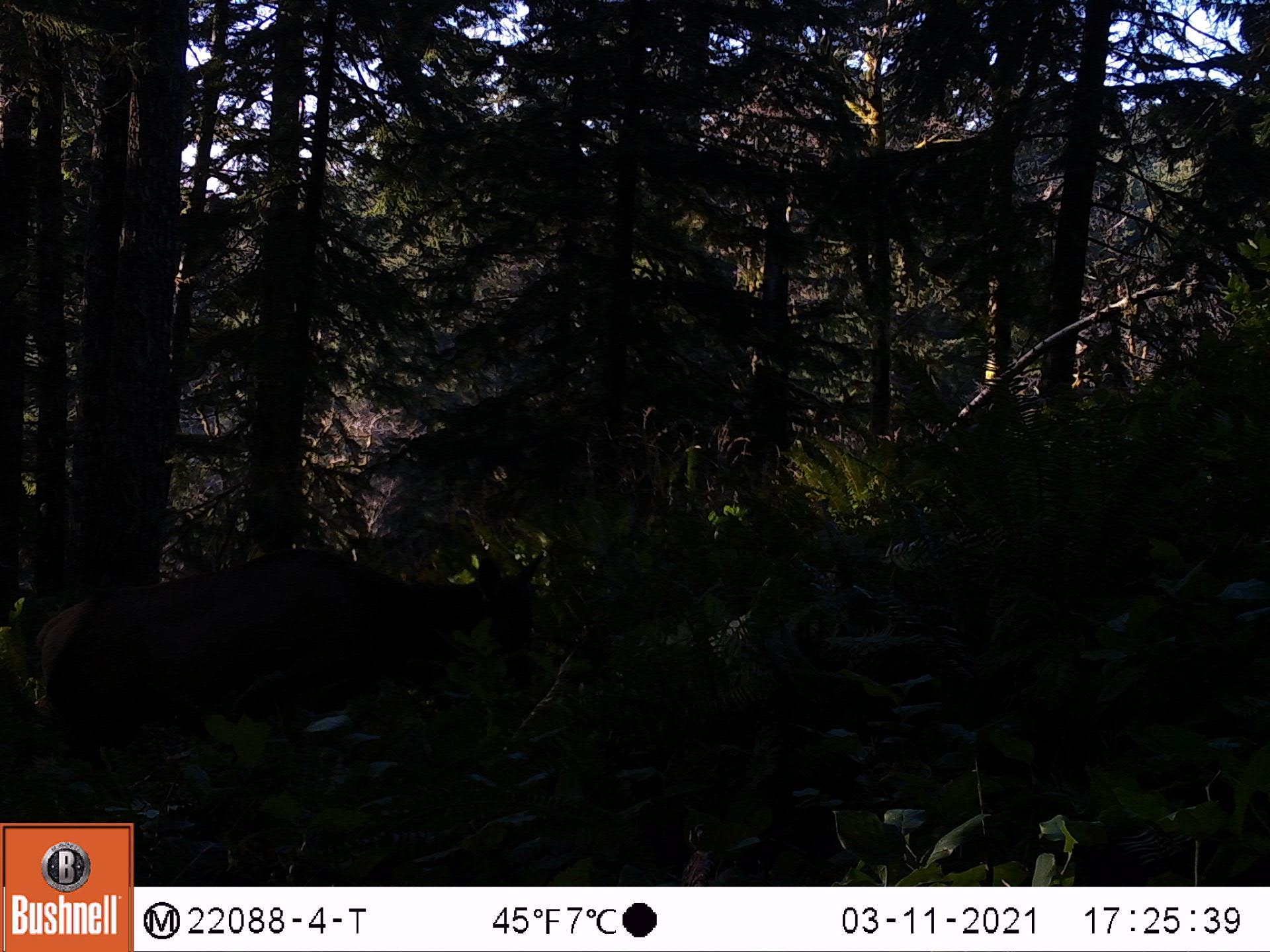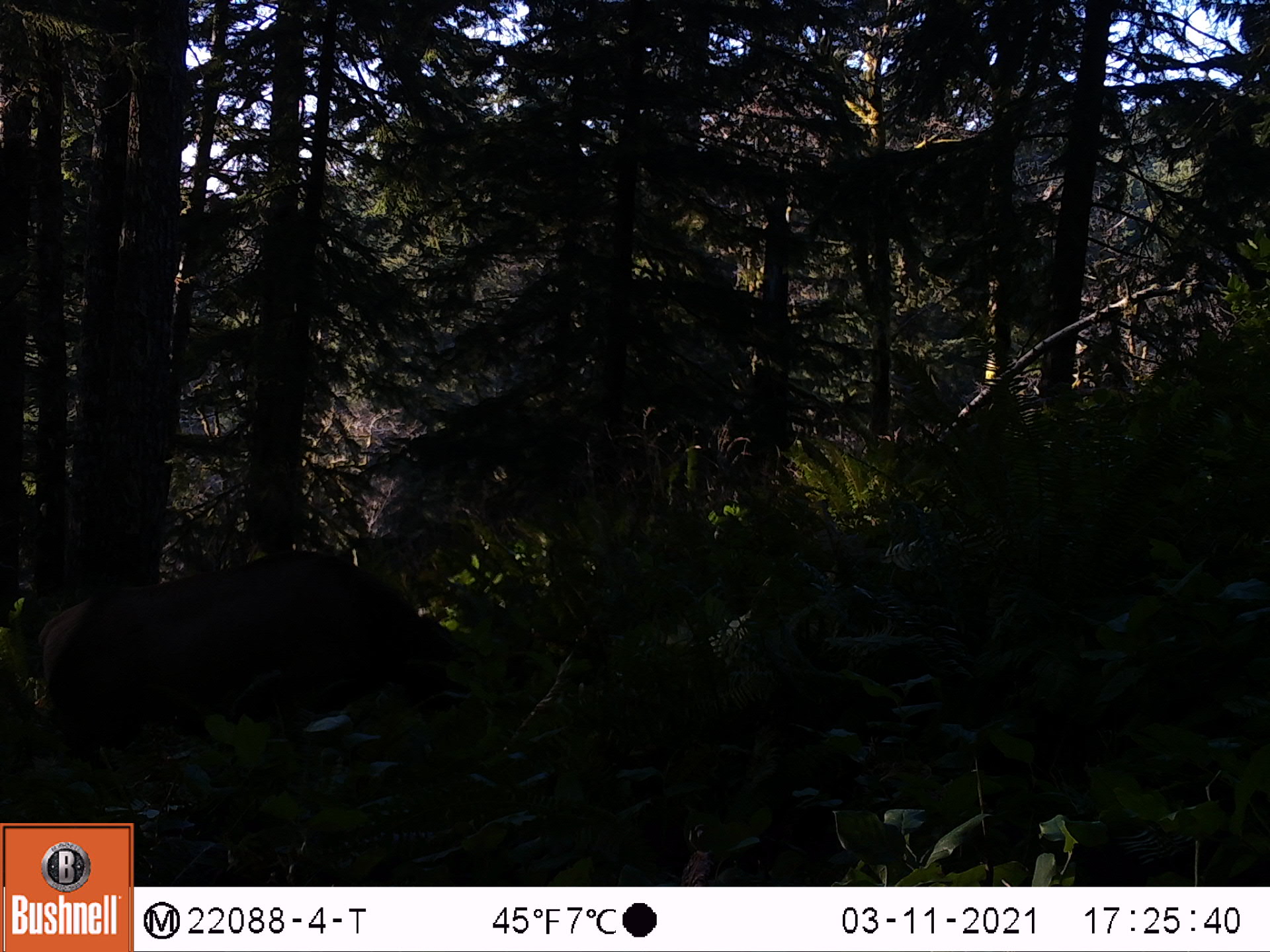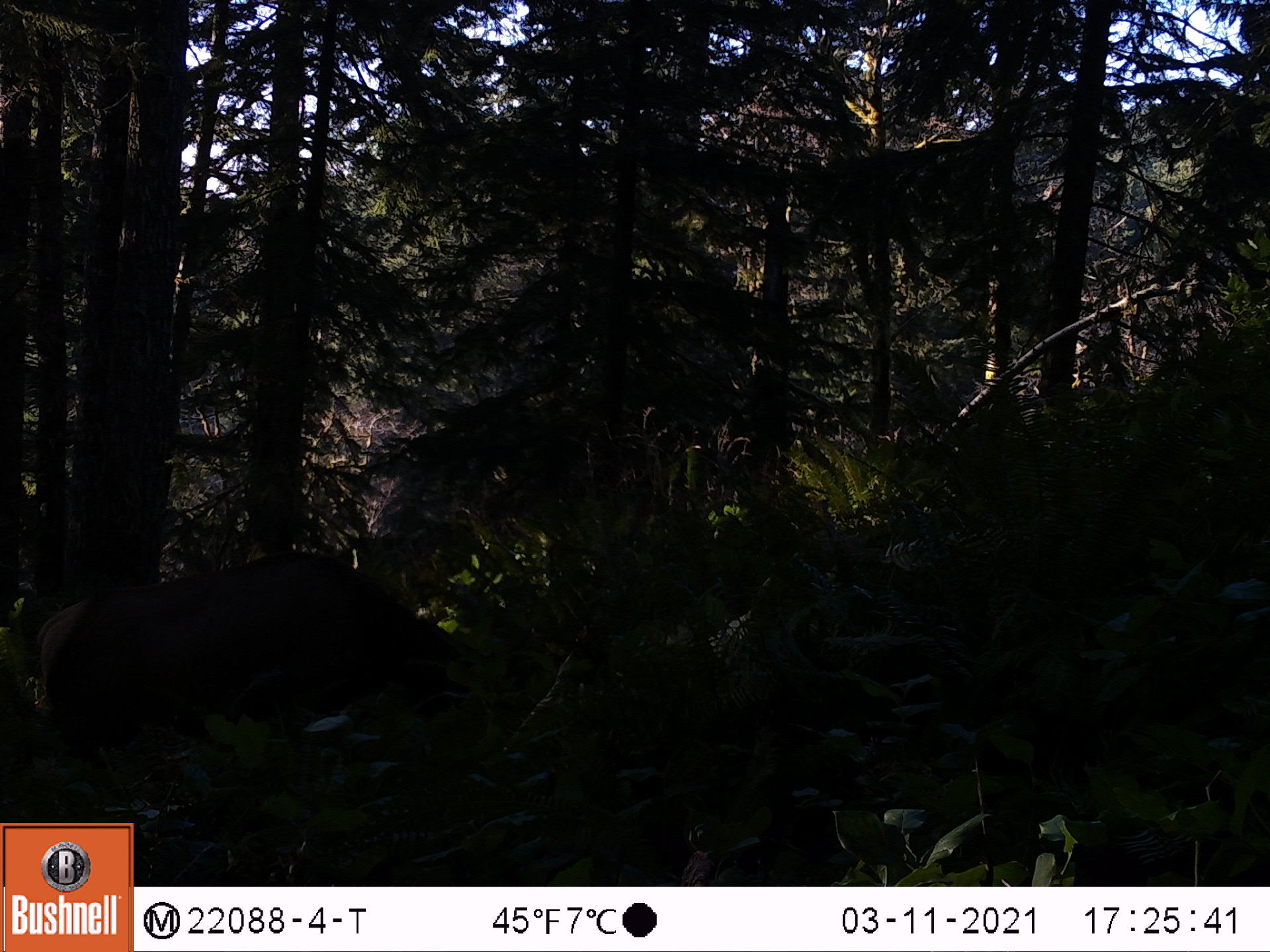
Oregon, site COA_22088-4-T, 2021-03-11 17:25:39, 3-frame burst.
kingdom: Animalia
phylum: Chordata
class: Mammalia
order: Artiodactyla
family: Cervidae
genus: Cervus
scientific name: Cervus canadensis roosevelti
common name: roosevelt elk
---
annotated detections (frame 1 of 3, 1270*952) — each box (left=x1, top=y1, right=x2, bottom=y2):
roosevelt elk: (left=16, top=508, right=569, bottom=819)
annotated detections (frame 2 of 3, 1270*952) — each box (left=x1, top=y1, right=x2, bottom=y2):
roosevelt elk: (left=24, top=510, right=557, bottom=821)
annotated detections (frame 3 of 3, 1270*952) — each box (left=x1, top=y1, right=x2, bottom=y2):
roosevelt elk: (left=24, top=528, right=522, bottom=821)